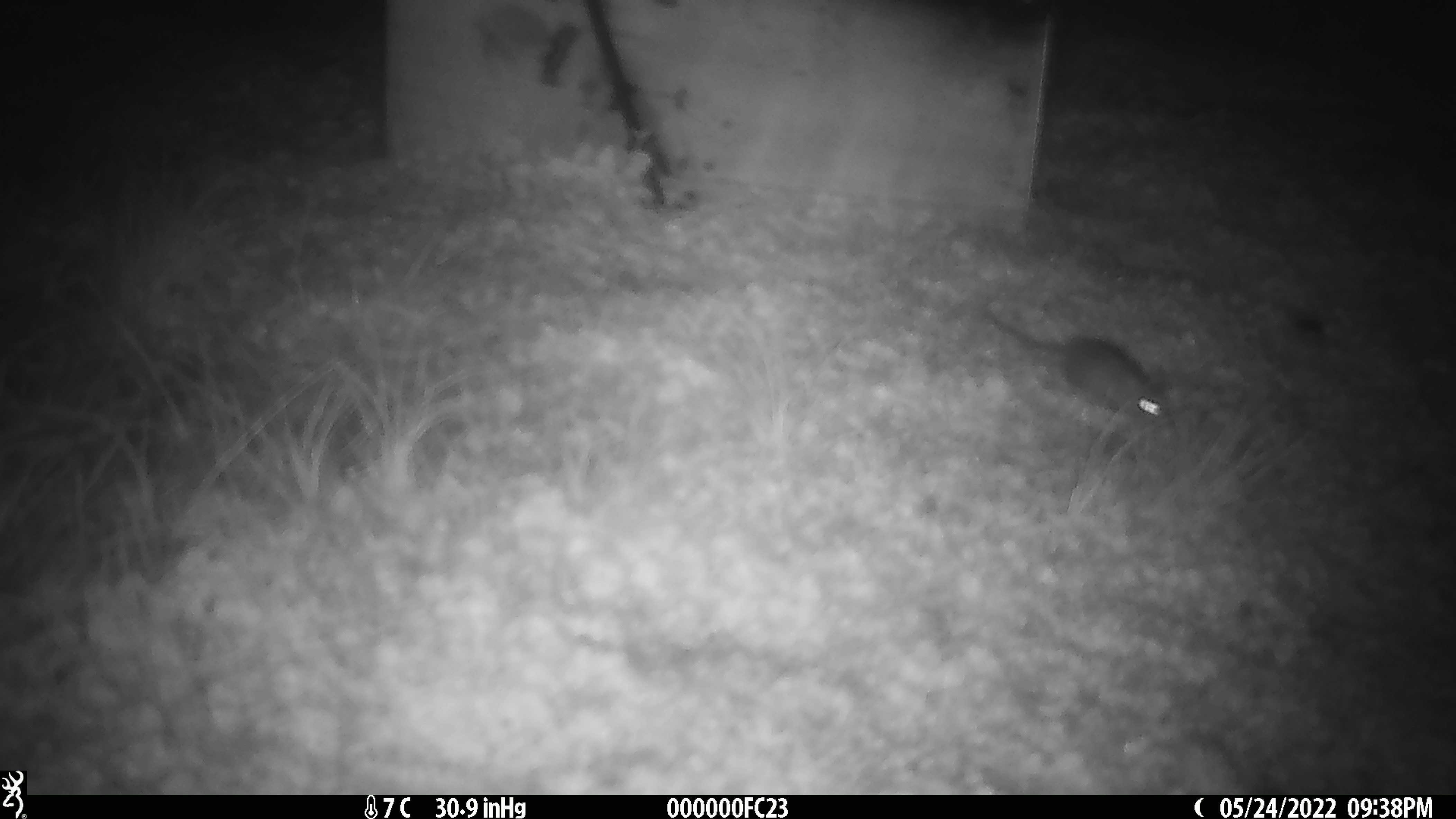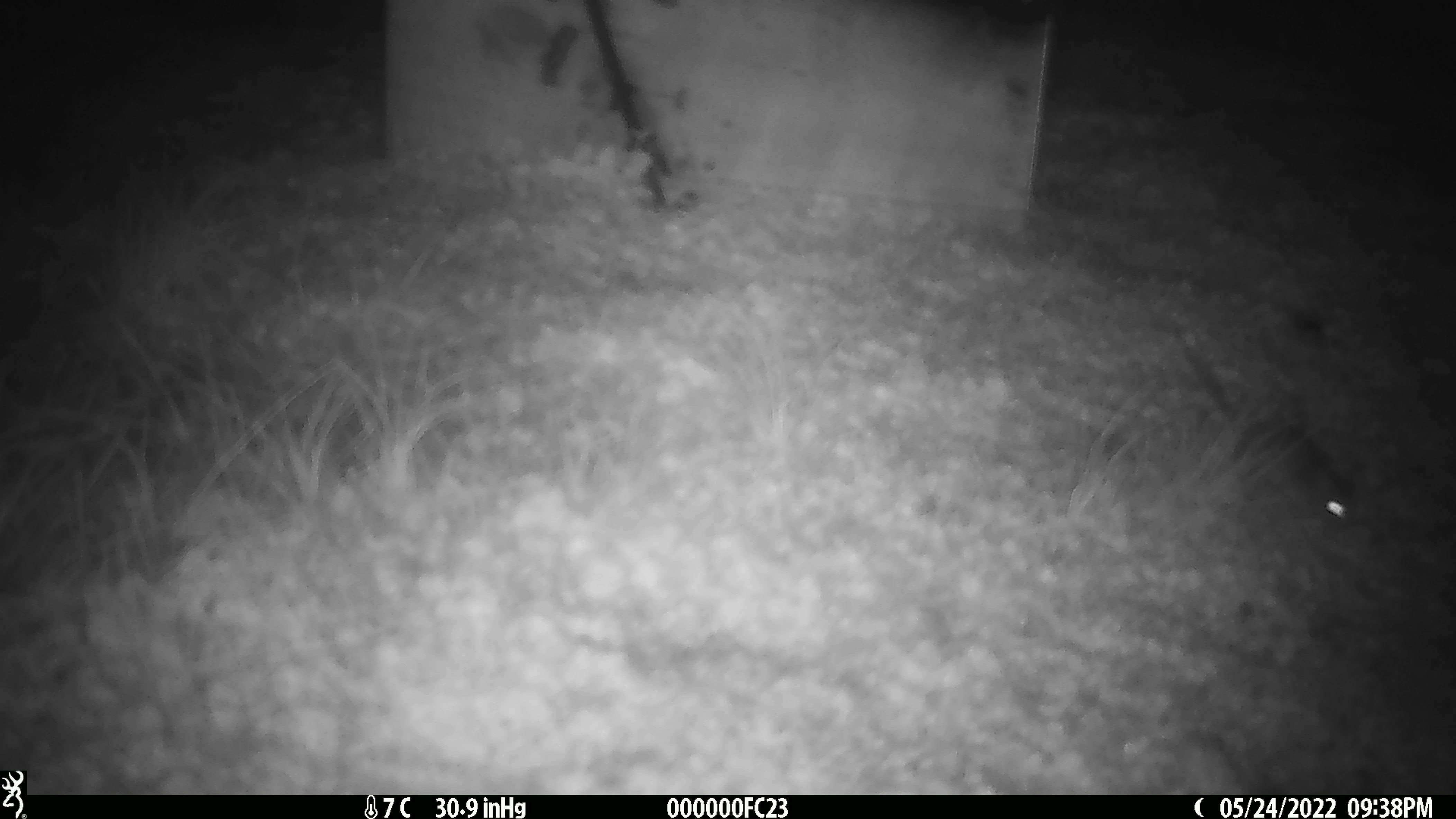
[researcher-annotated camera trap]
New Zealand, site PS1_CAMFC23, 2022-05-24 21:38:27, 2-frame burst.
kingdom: Animalia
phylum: Chordata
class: Mammalia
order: Rodentia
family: Muridae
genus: Mus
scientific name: Mus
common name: mouse